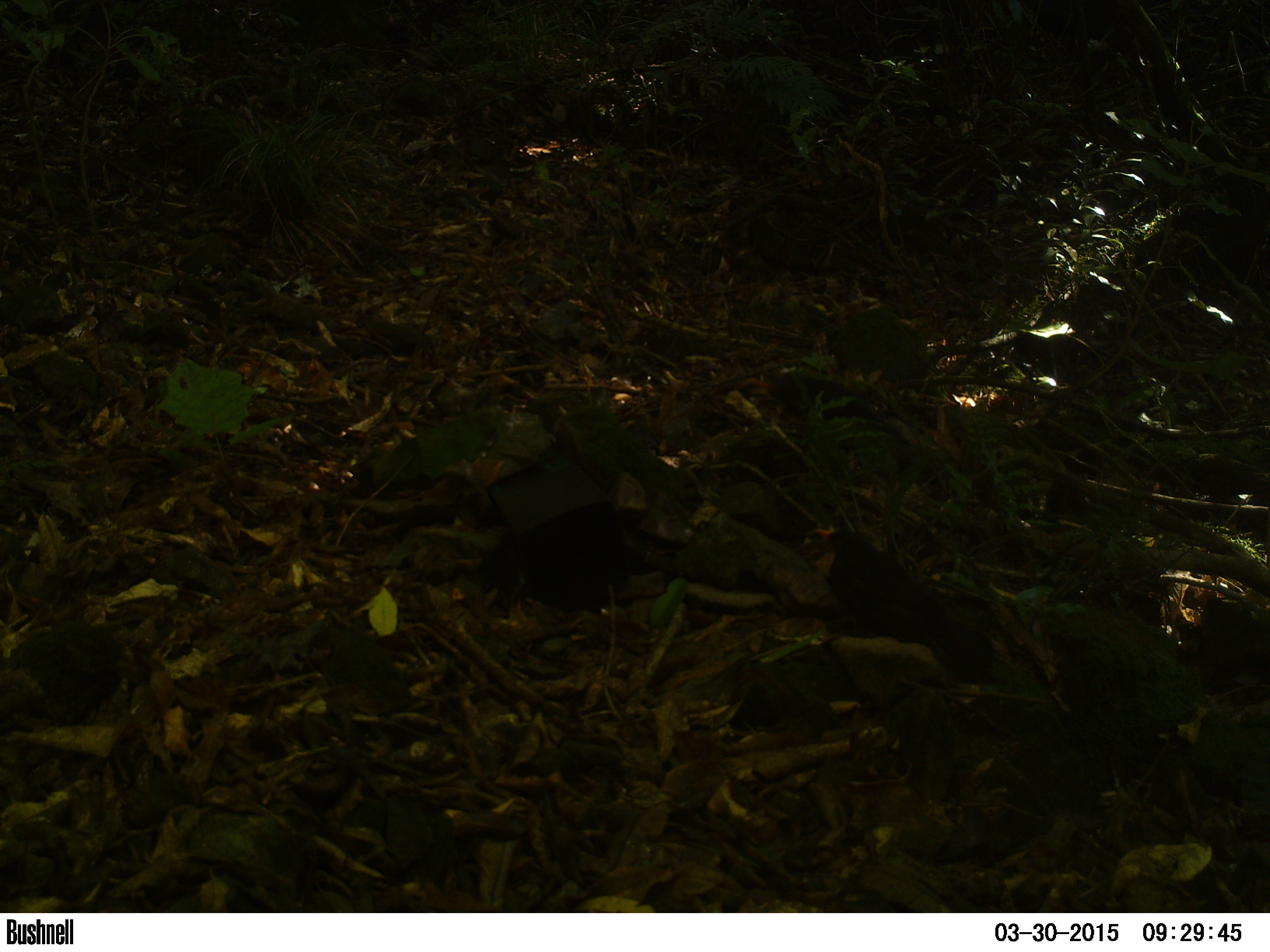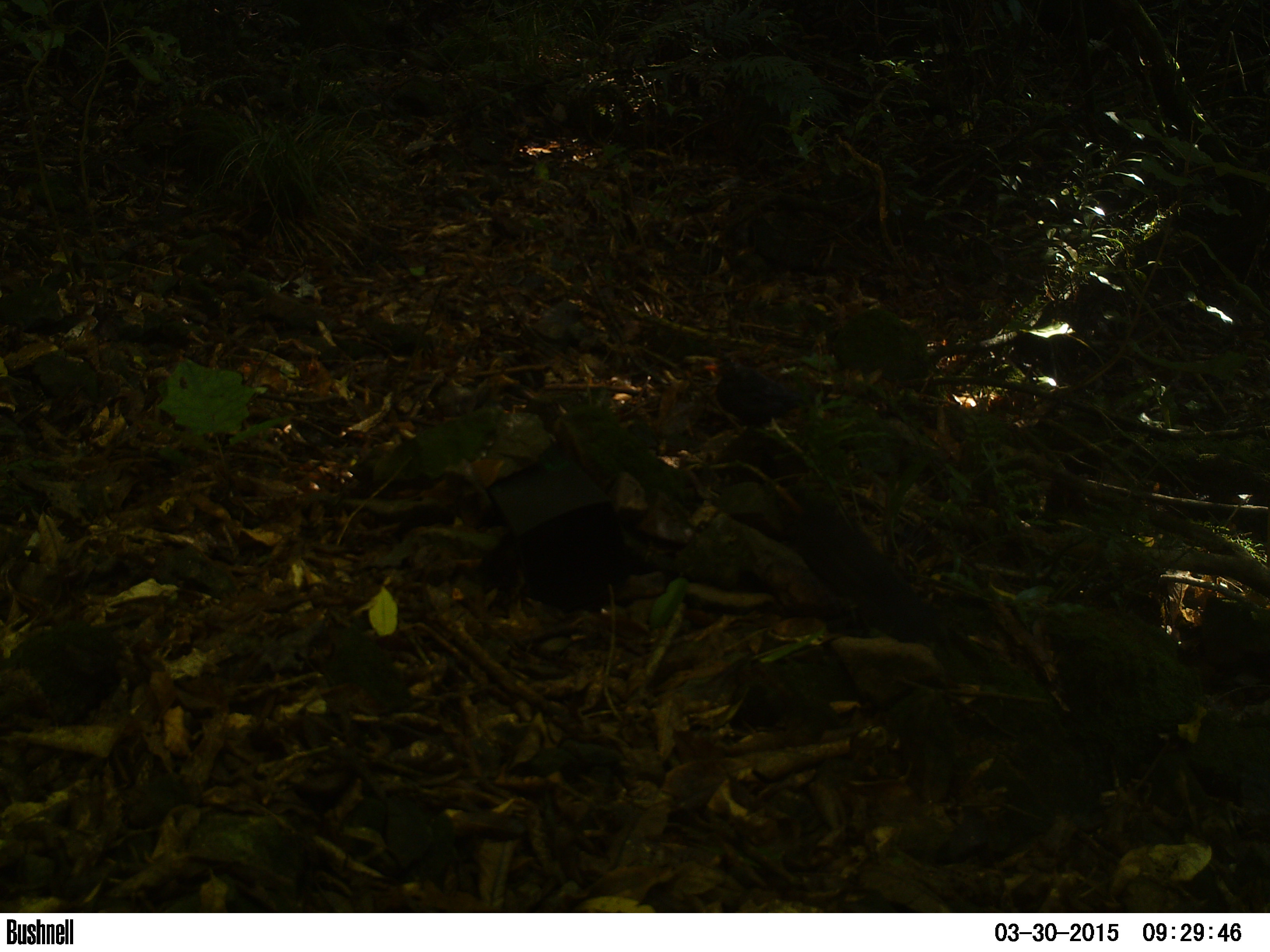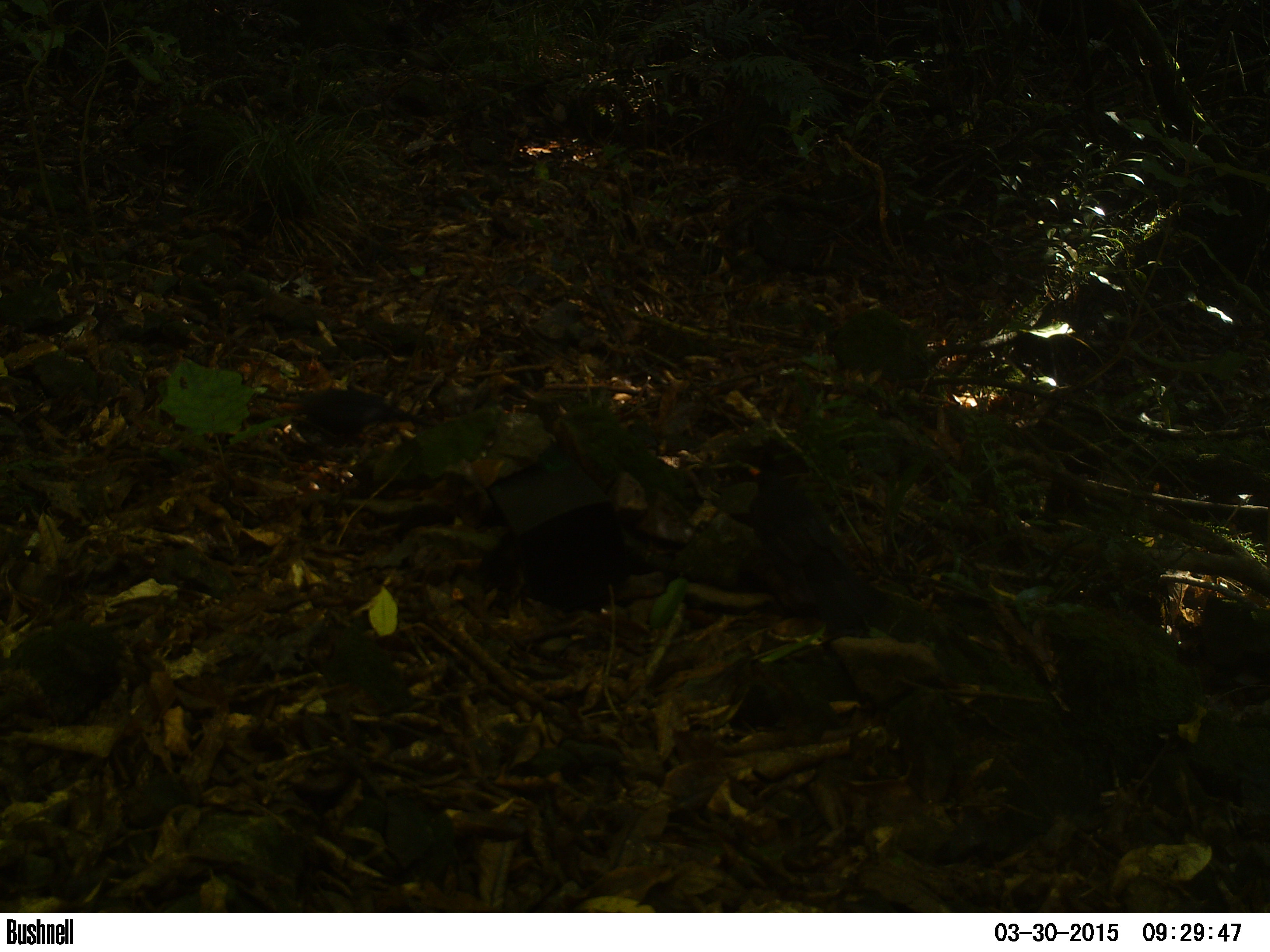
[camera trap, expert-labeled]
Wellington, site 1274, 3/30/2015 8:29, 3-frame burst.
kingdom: Animalia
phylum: Chordata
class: Aves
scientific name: Aves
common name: bird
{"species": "bird (Aves)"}